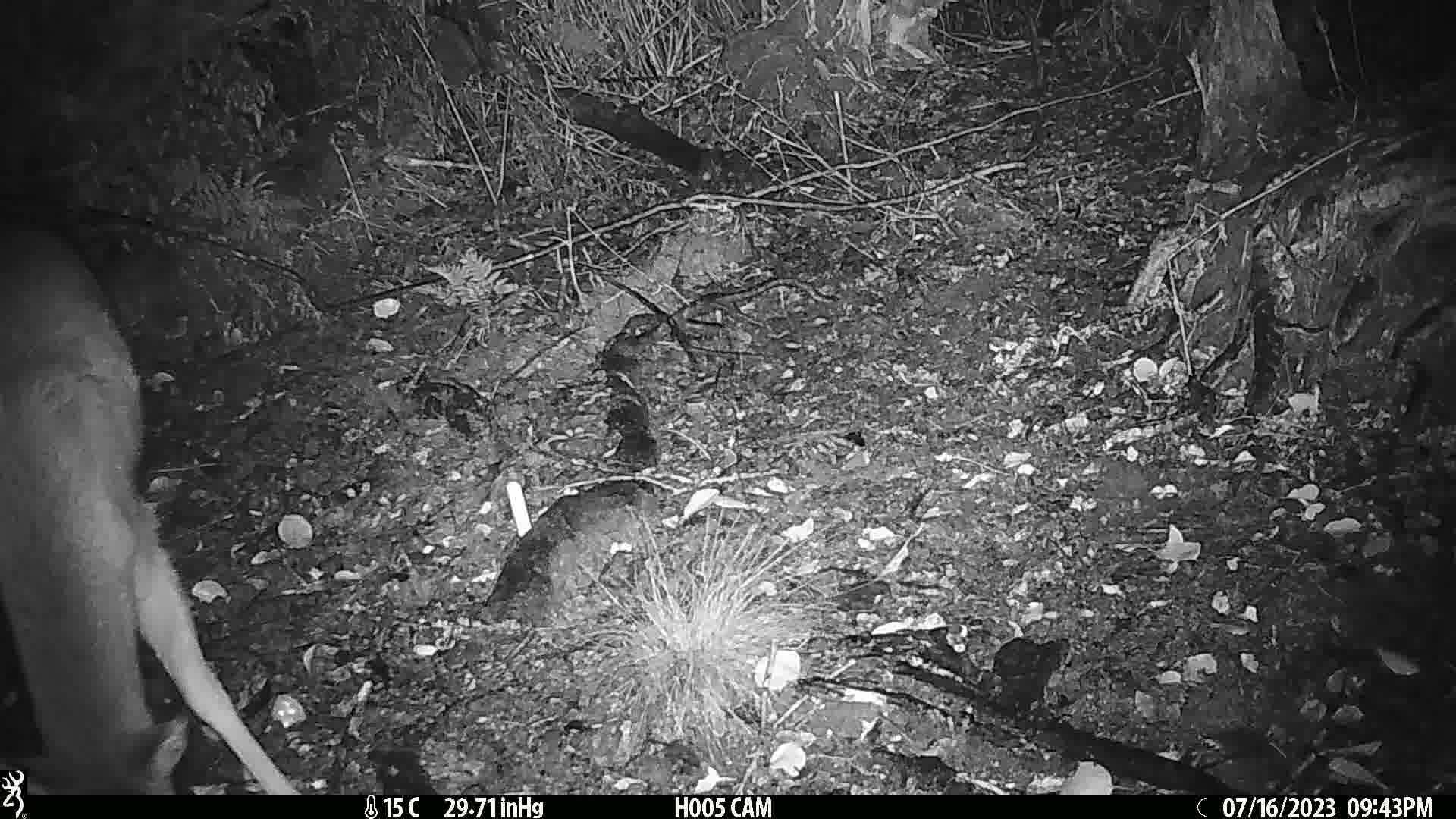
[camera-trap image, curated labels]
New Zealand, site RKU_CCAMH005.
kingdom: Animalia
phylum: Chordata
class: Mammalia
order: Artiodactyla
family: Cervidae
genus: Odocoileus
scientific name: Odocoileus virginianus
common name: white-tailed deer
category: white tailed deer